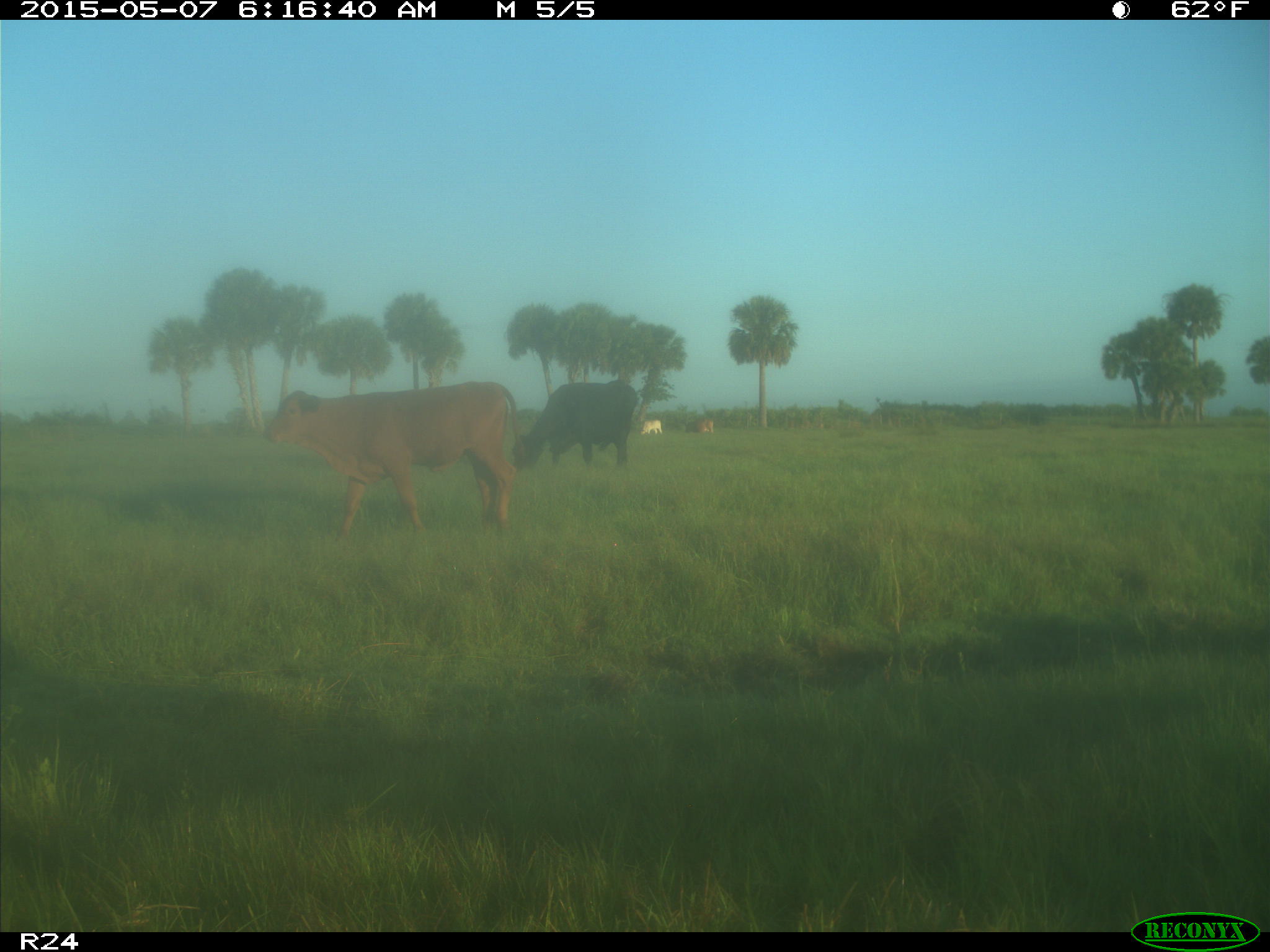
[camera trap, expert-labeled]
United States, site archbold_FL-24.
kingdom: Animalia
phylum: Chordata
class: Mammalia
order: Artiodactyla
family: Bovidae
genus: Bos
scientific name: Bos taurus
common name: domestic cow